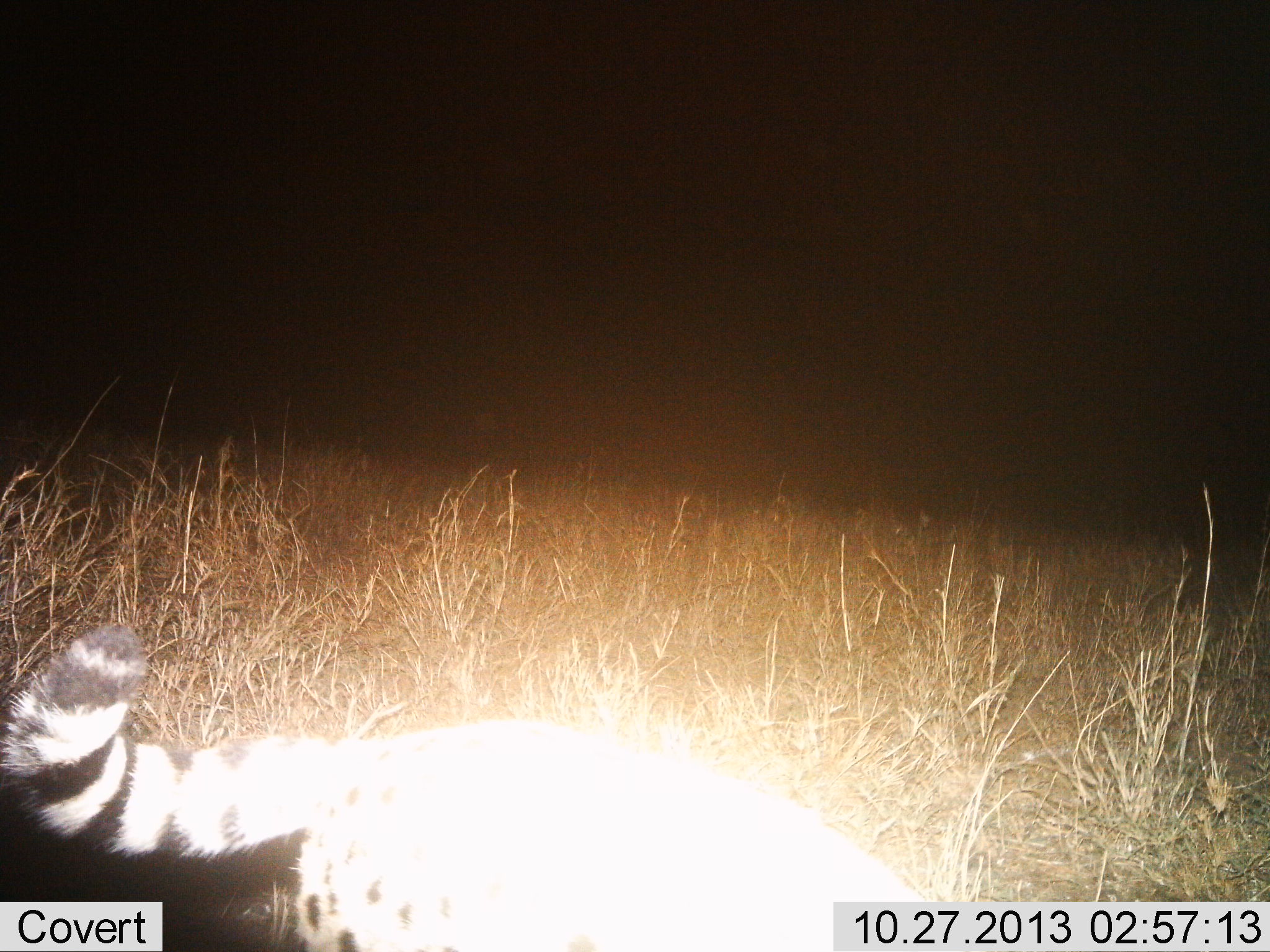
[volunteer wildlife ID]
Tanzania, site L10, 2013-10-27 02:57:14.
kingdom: Animalia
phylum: Chordata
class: Mammalia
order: Carnivora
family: Viverridae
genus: Genetta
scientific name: Genetta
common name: genet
Genet (Genetta), count 1. Behavior (volunteer vote fractions): standing 30%, resting 0%, moving 80%, interacting 0%. Young present (vote fraction): 0%. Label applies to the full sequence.